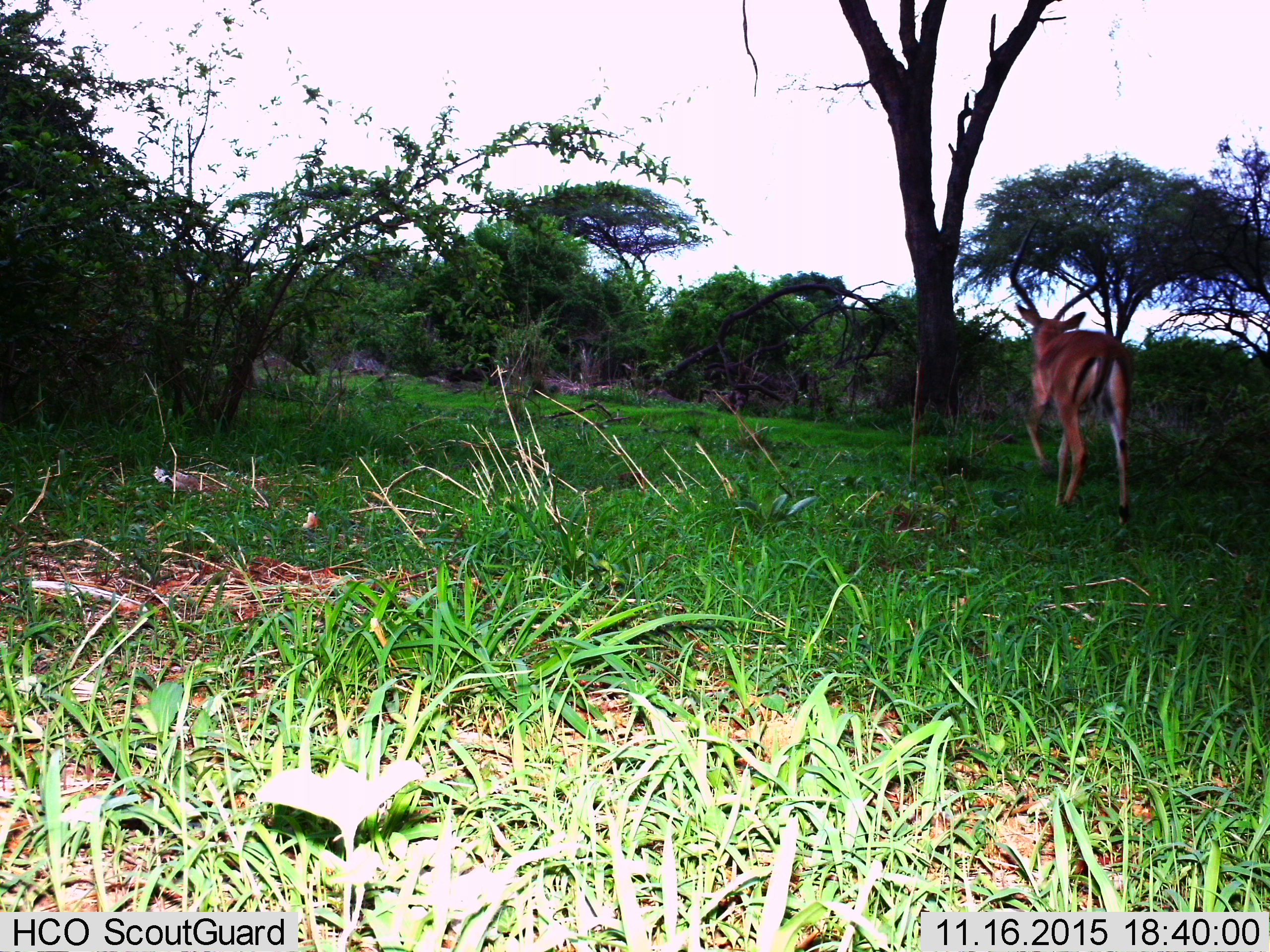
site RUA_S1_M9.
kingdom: Animalia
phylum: Chordata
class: Mammalia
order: Artiodactyla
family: Bovidae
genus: Aepyceros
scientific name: Aepyceros melampus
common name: impala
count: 1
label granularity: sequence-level